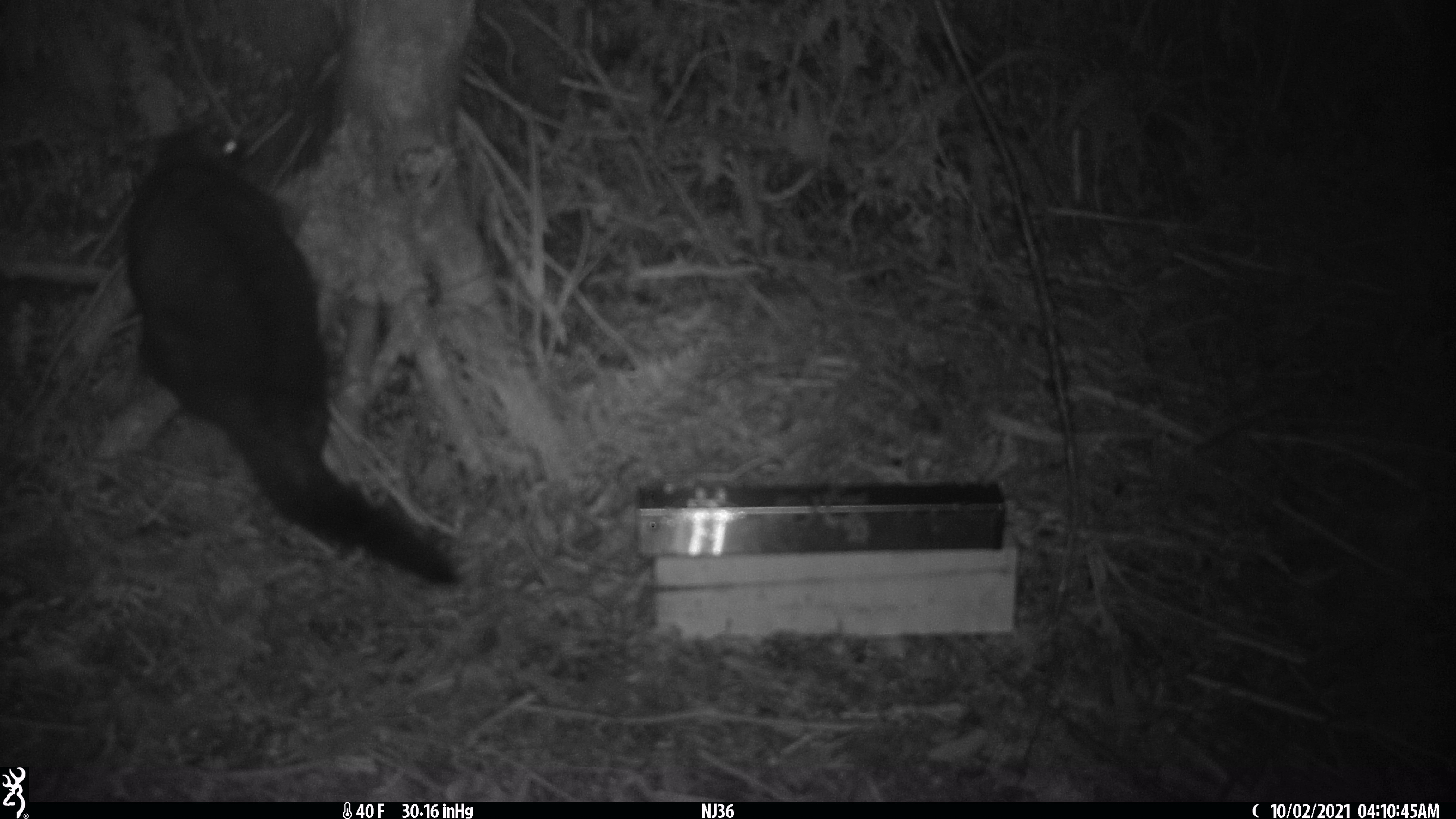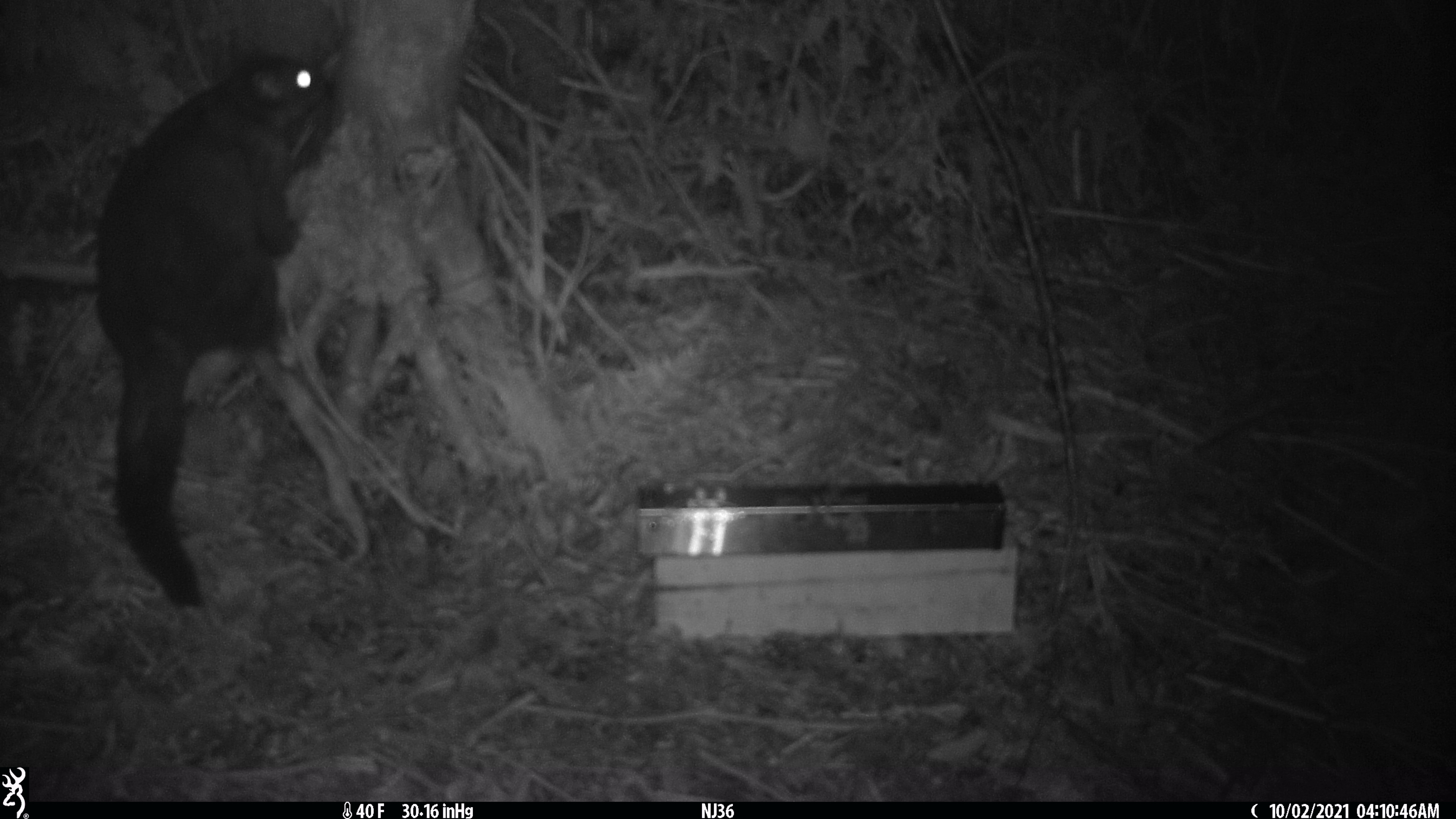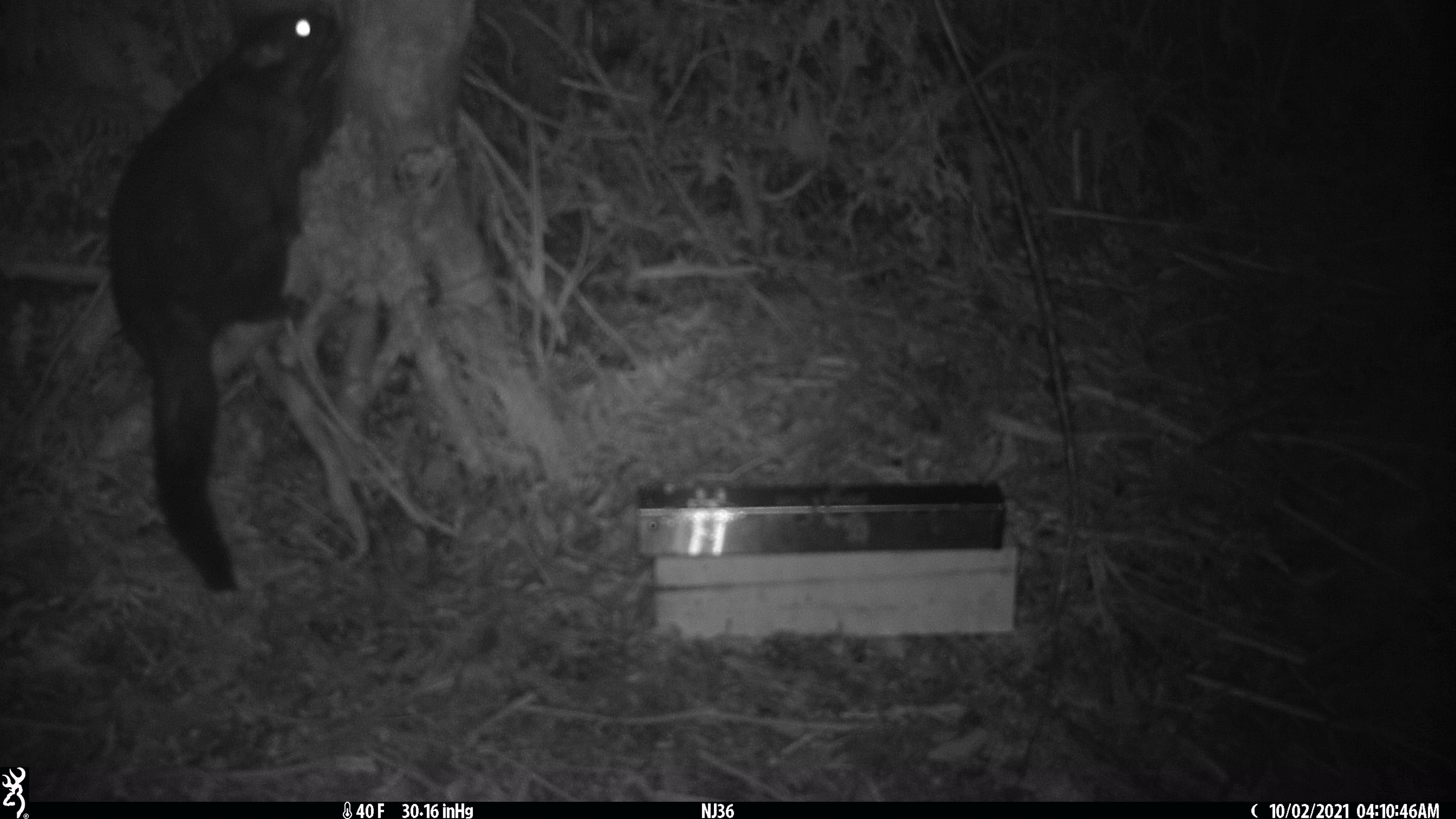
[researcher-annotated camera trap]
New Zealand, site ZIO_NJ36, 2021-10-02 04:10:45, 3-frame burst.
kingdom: Animalia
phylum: Chordata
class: Mammalia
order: Diprotodontia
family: Phalangeridae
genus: Trichosurus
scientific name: Trichosurus vulpecula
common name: common brushtail possum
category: possum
Possum (common brushtail possum) (Trichosurus vulpecula).